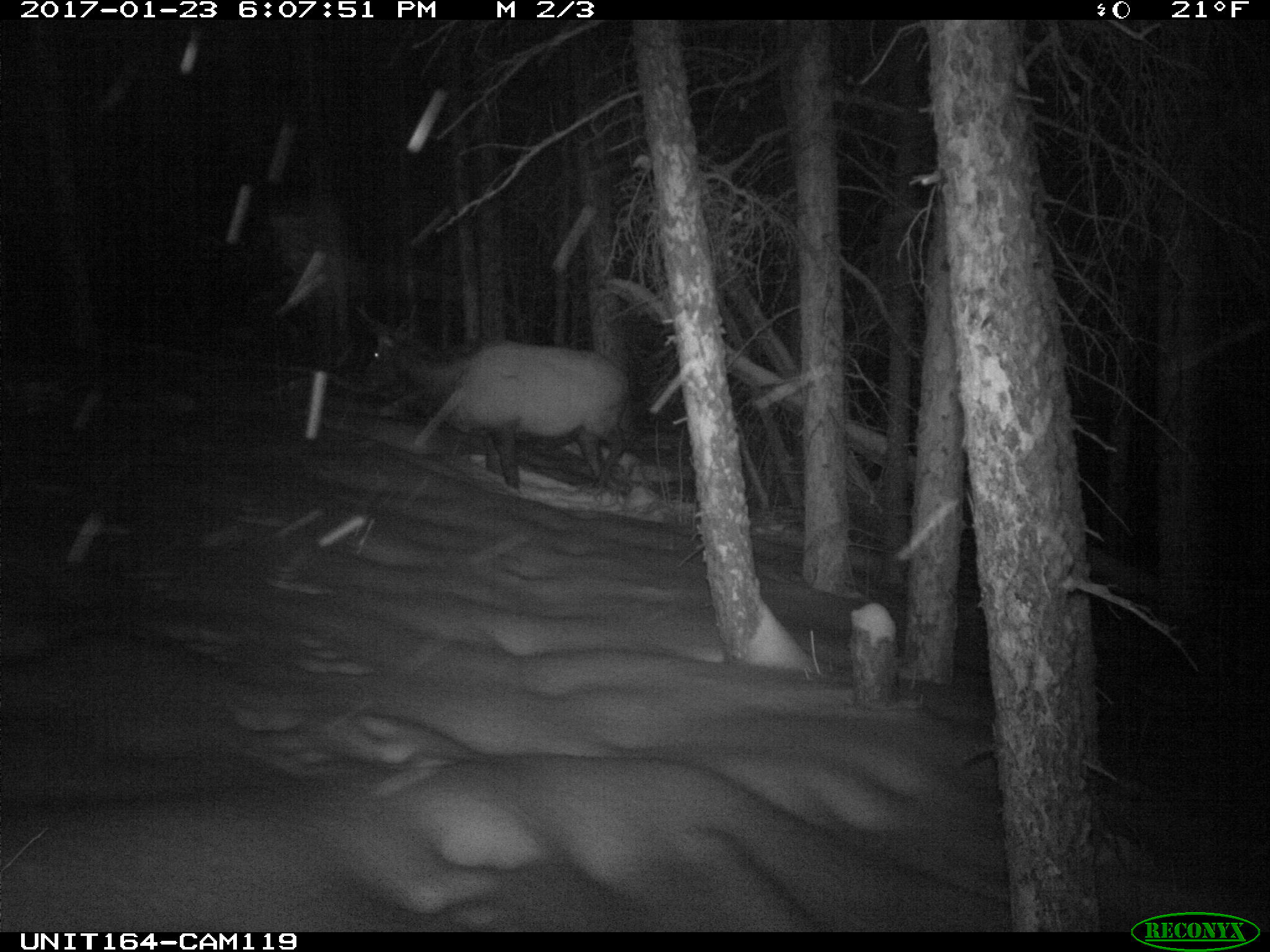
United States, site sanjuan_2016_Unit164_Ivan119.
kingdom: Animalia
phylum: Chordata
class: Mammalia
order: Artiodactyla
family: Cervidae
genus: Cervus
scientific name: Cervus elaphus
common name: red deer